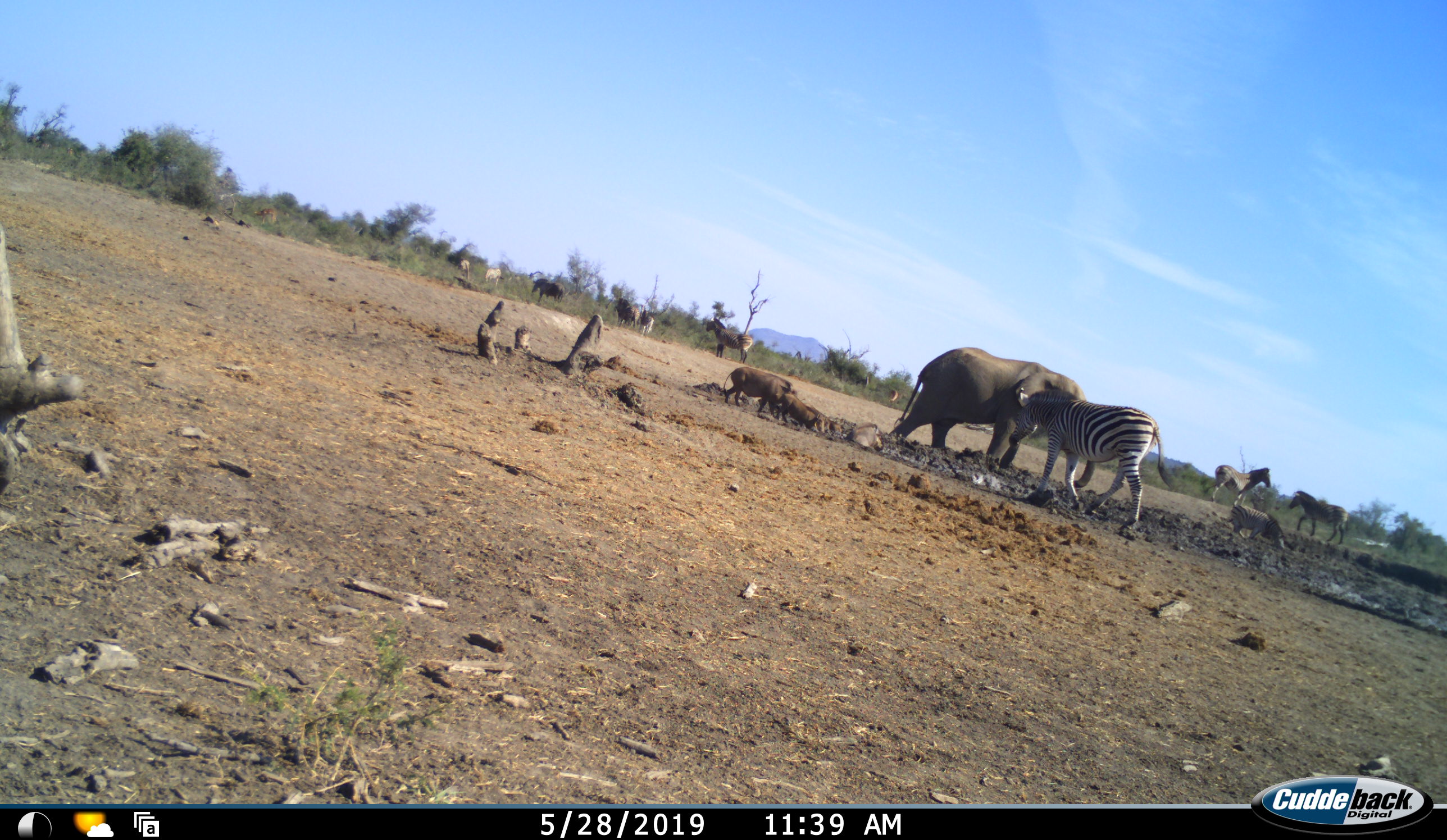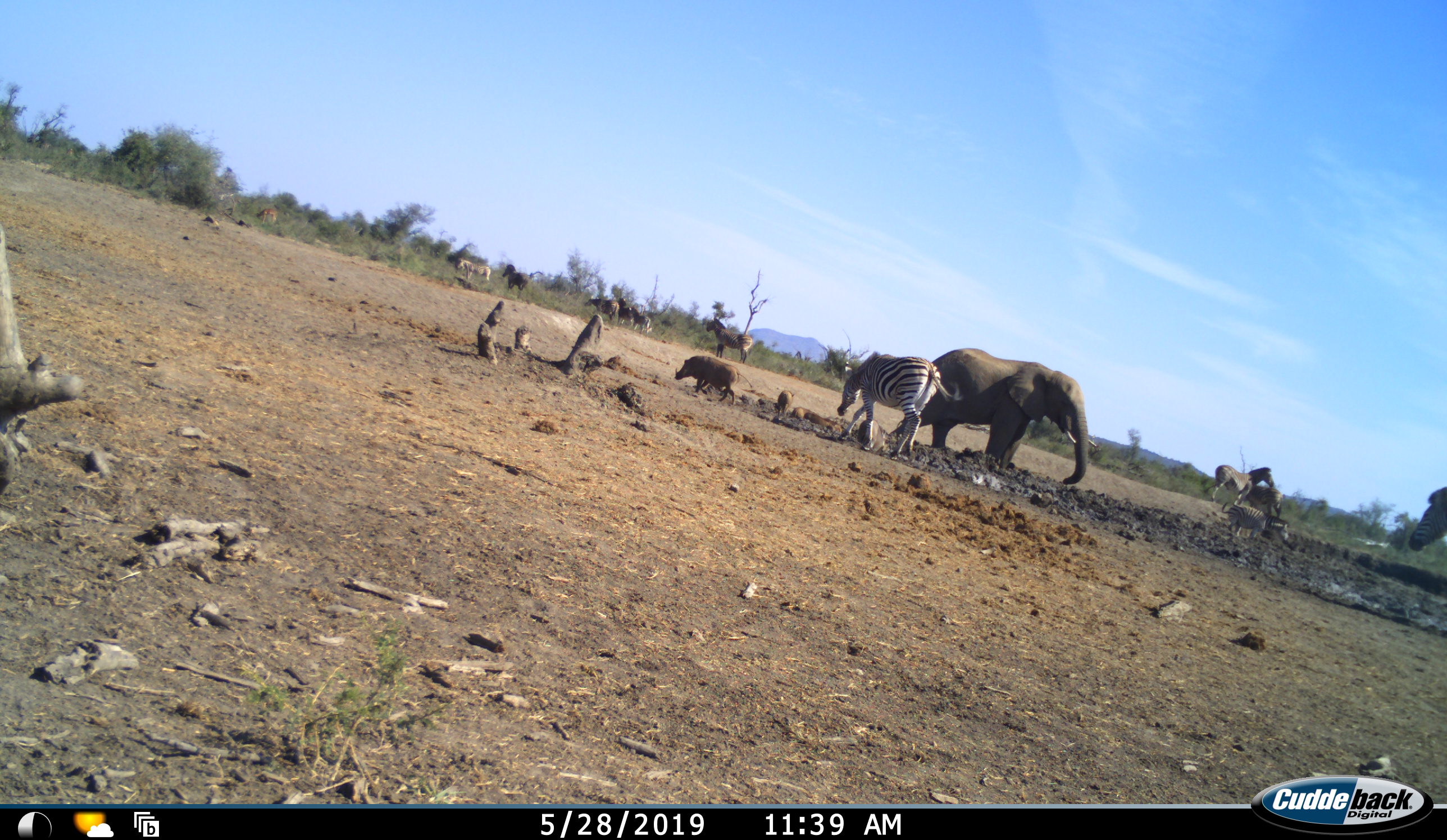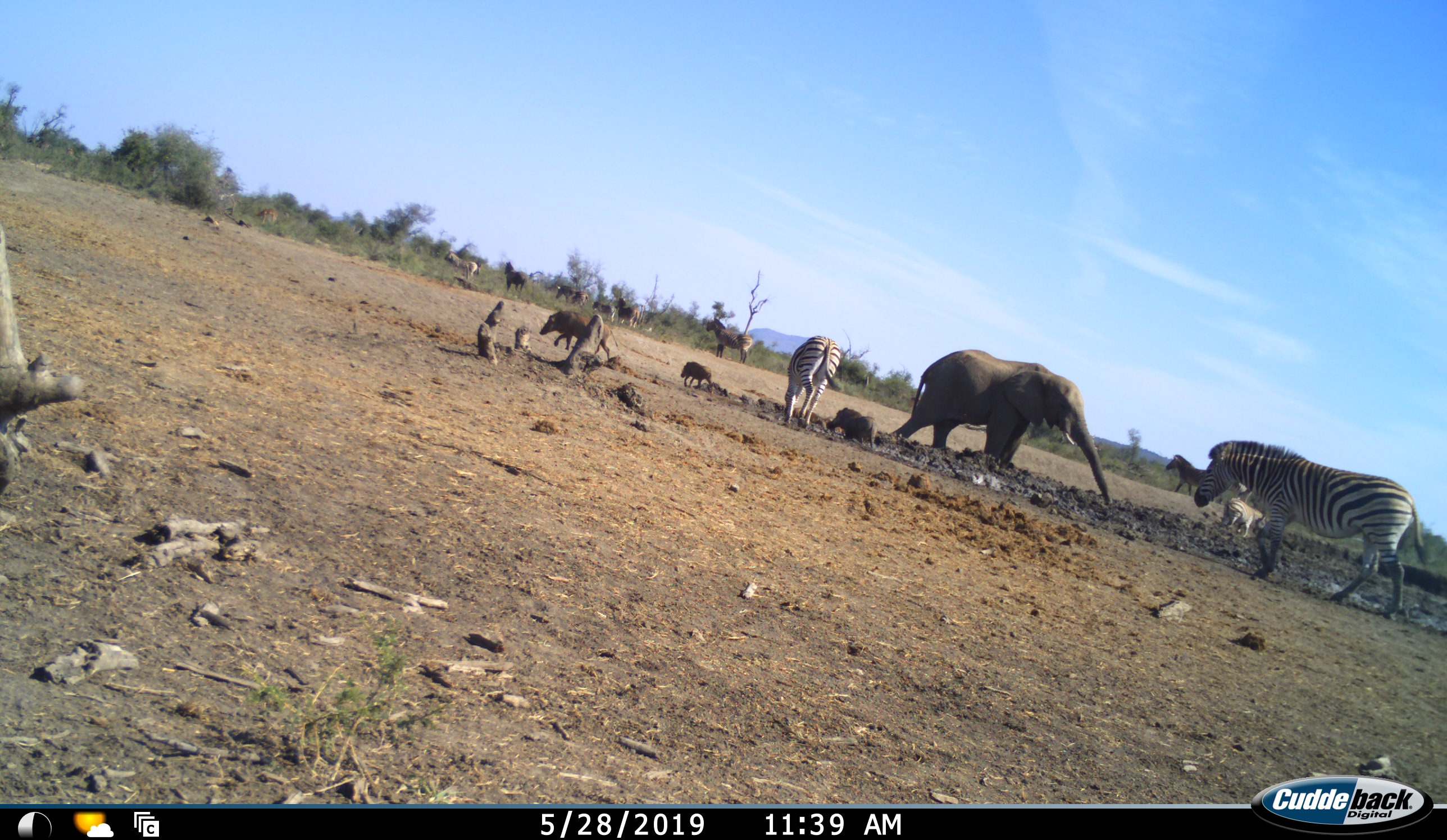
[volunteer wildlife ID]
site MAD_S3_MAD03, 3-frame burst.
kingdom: Animalia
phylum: Chordata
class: Mammalia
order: Proboscidea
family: Elephantidae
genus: Loxodonta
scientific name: Loxodonta africana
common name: african bush elephant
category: elephant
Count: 1.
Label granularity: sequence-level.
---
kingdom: Animalia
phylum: Chordata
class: Mammalia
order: Artiodactyla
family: Suidae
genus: Phacochoerus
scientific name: Phacochoerus africanus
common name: warthog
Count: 3.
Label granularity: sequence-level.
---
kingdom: Animalia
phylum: Chordata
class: Mammalia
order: Perissodactyla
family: Equidae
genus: Equus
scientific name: Equus quagga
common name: plains zebra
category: zebraplains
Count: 9.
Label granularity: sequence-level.